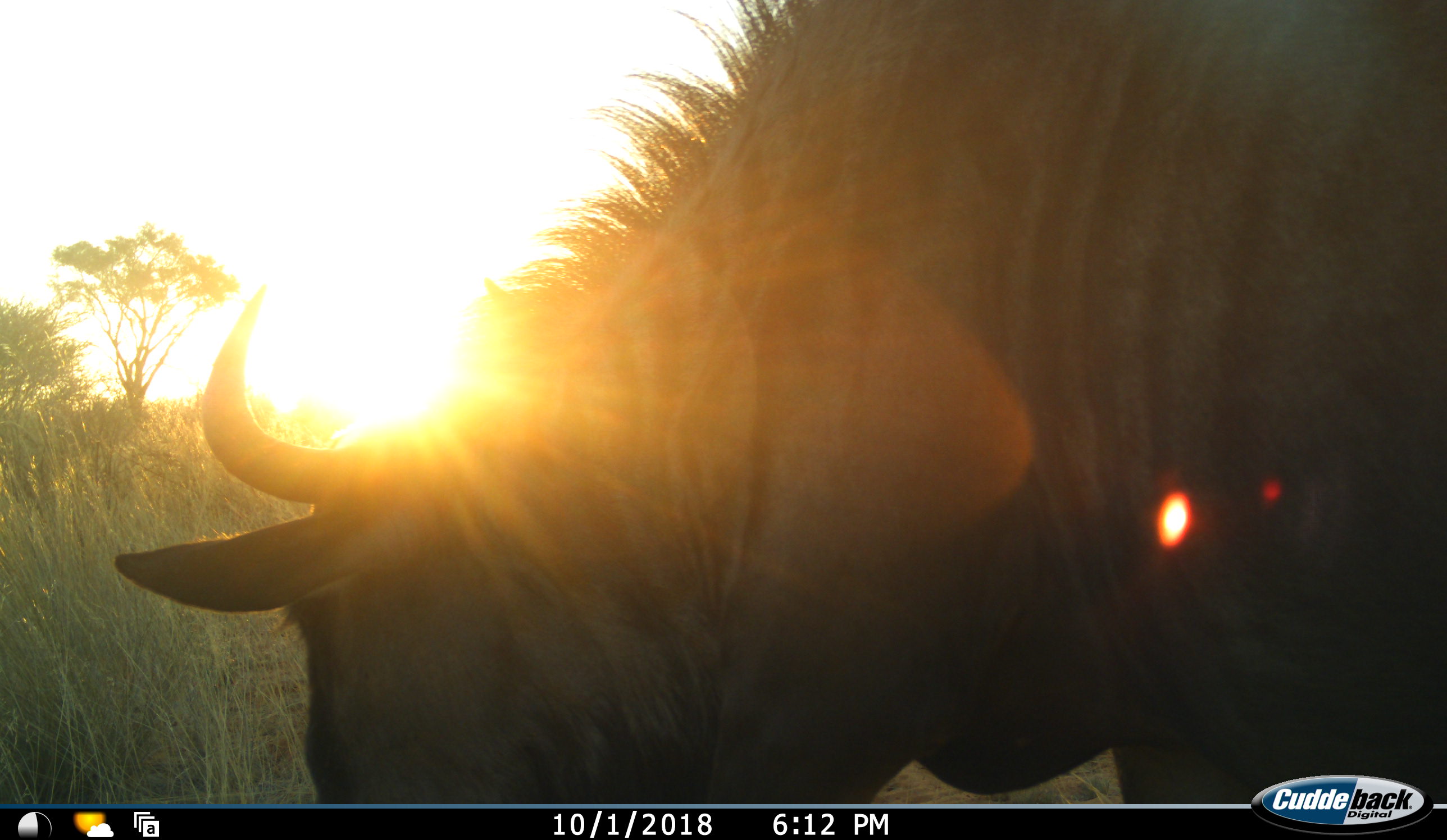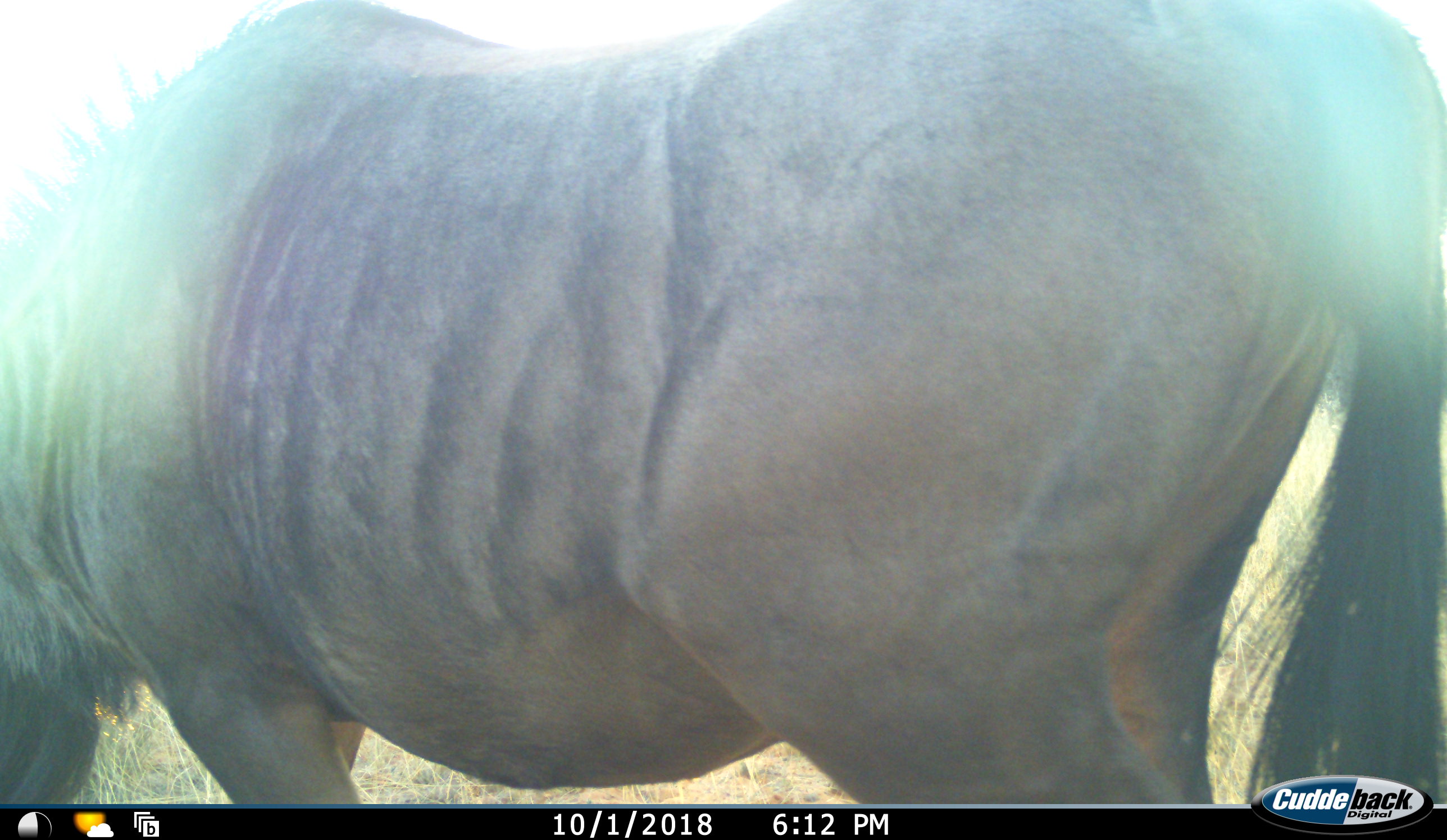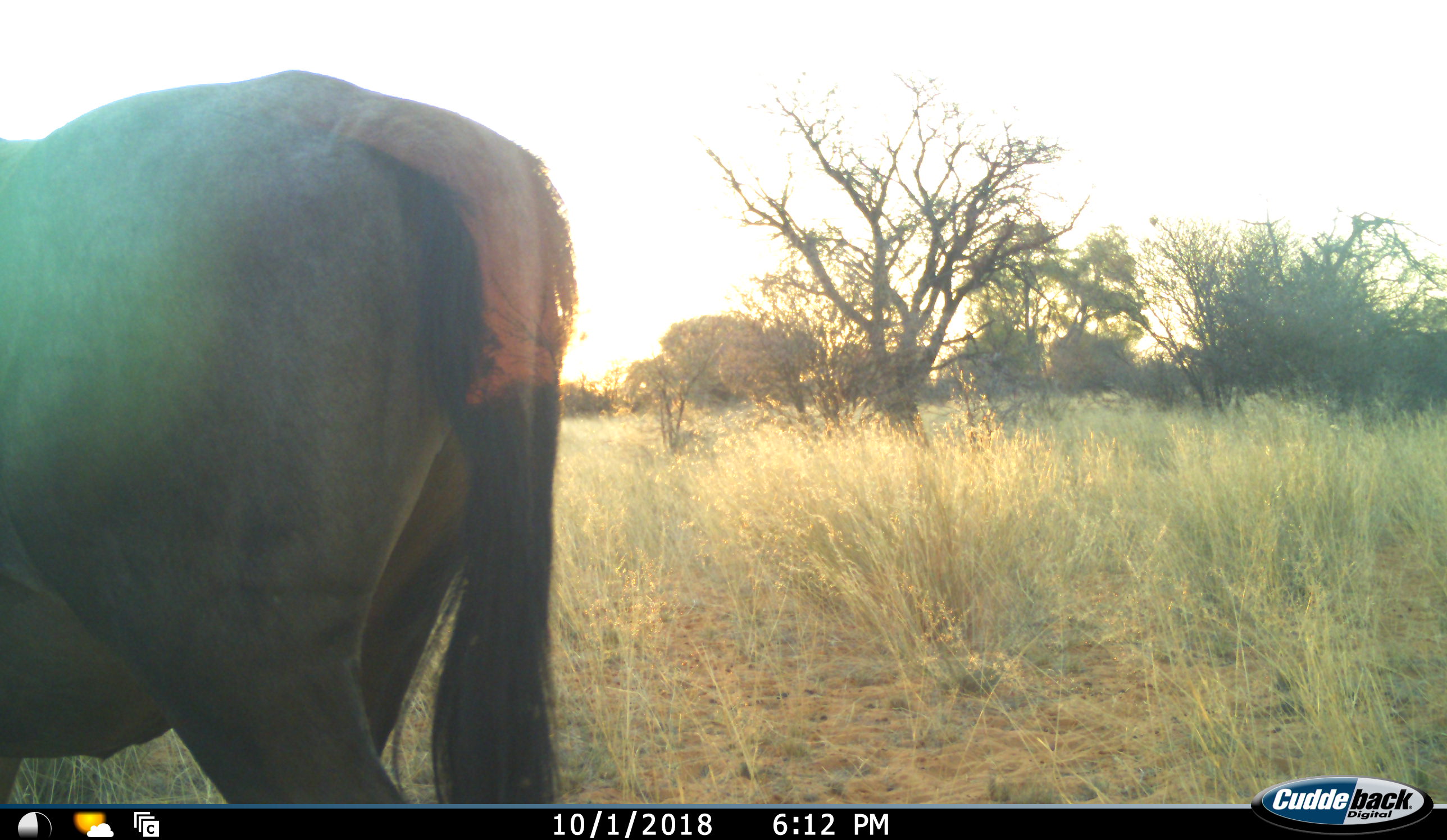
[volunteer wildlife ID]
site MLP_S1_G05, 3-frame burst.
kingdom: Animalia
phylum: Chordata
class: Mammalia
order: Artiodactyla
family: Bovidae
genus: Connochaetes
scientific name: Connochaetes taurinus taurinus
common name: blue wildebeest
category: wildebeestblue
Wildebeestblue (blue wildebeest) (Connochaetes taurinus taurinus), count 1. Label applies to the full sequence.